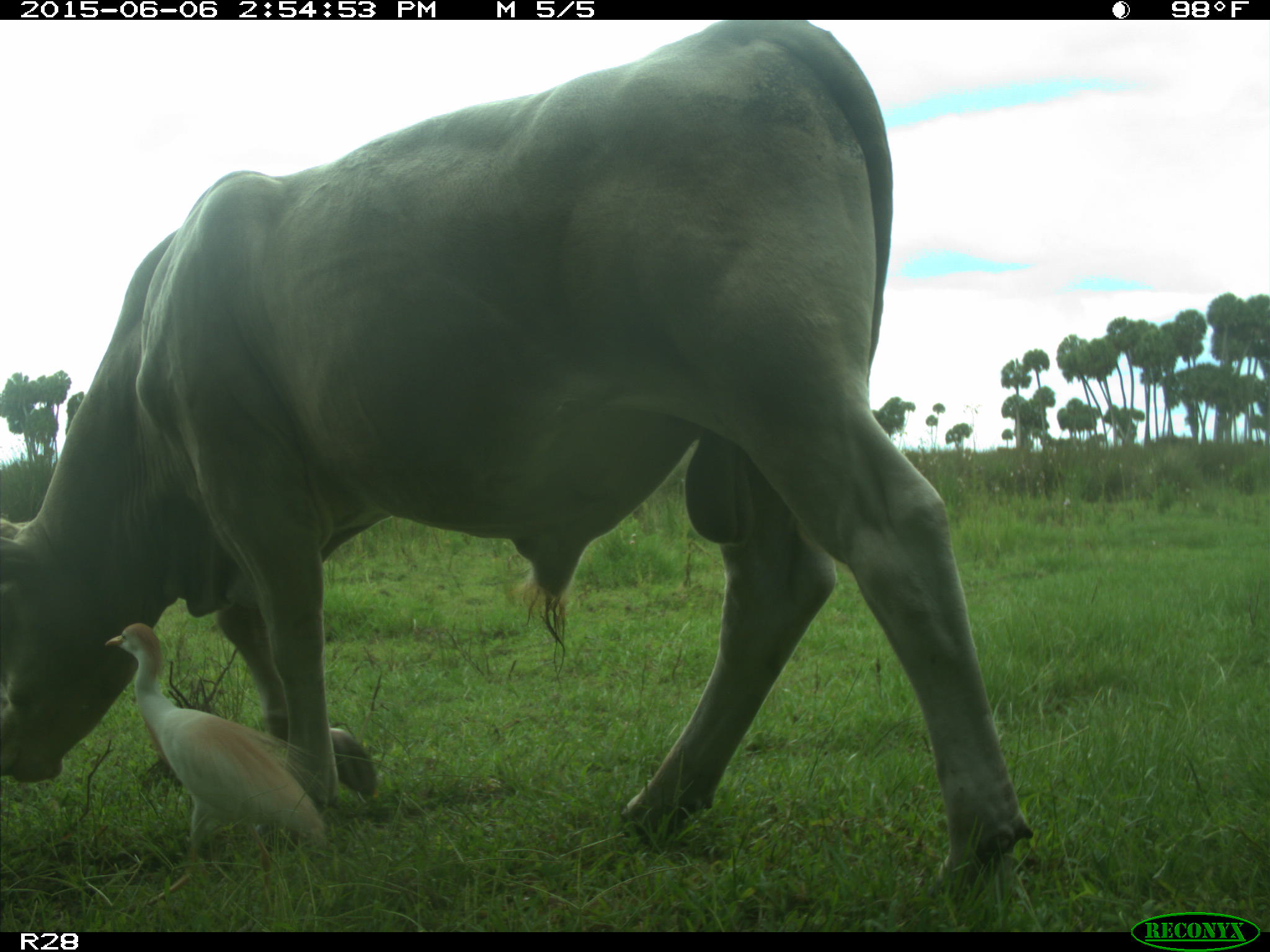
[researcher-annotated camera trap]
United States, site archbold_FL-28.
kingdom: Animalia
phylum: Chordata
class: Mammalia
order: Artiodactyla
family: Bovidae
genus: Bos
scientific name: Bos taurus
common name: domestic cow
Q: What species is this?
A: Bos taurus (domestic cow).